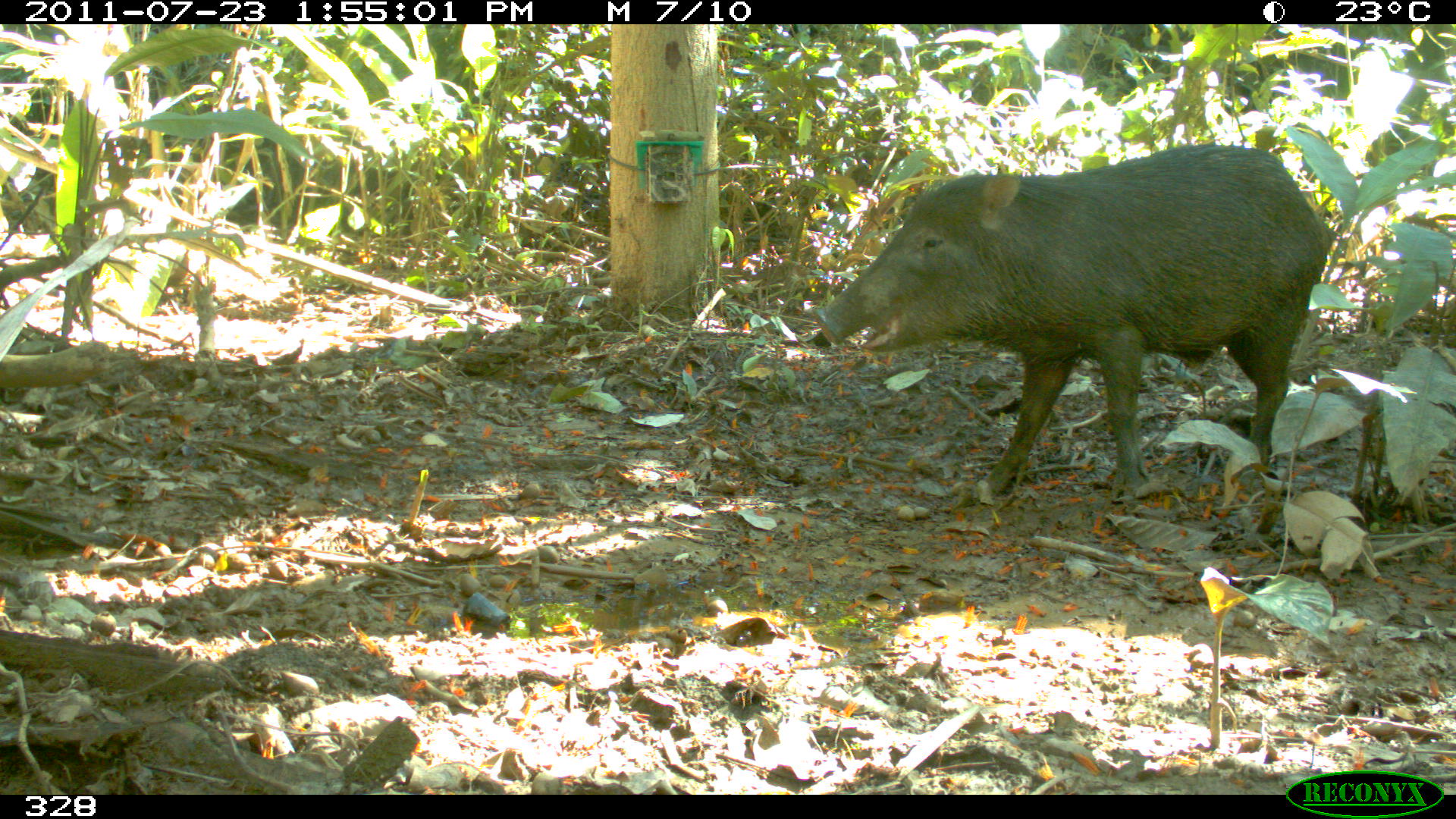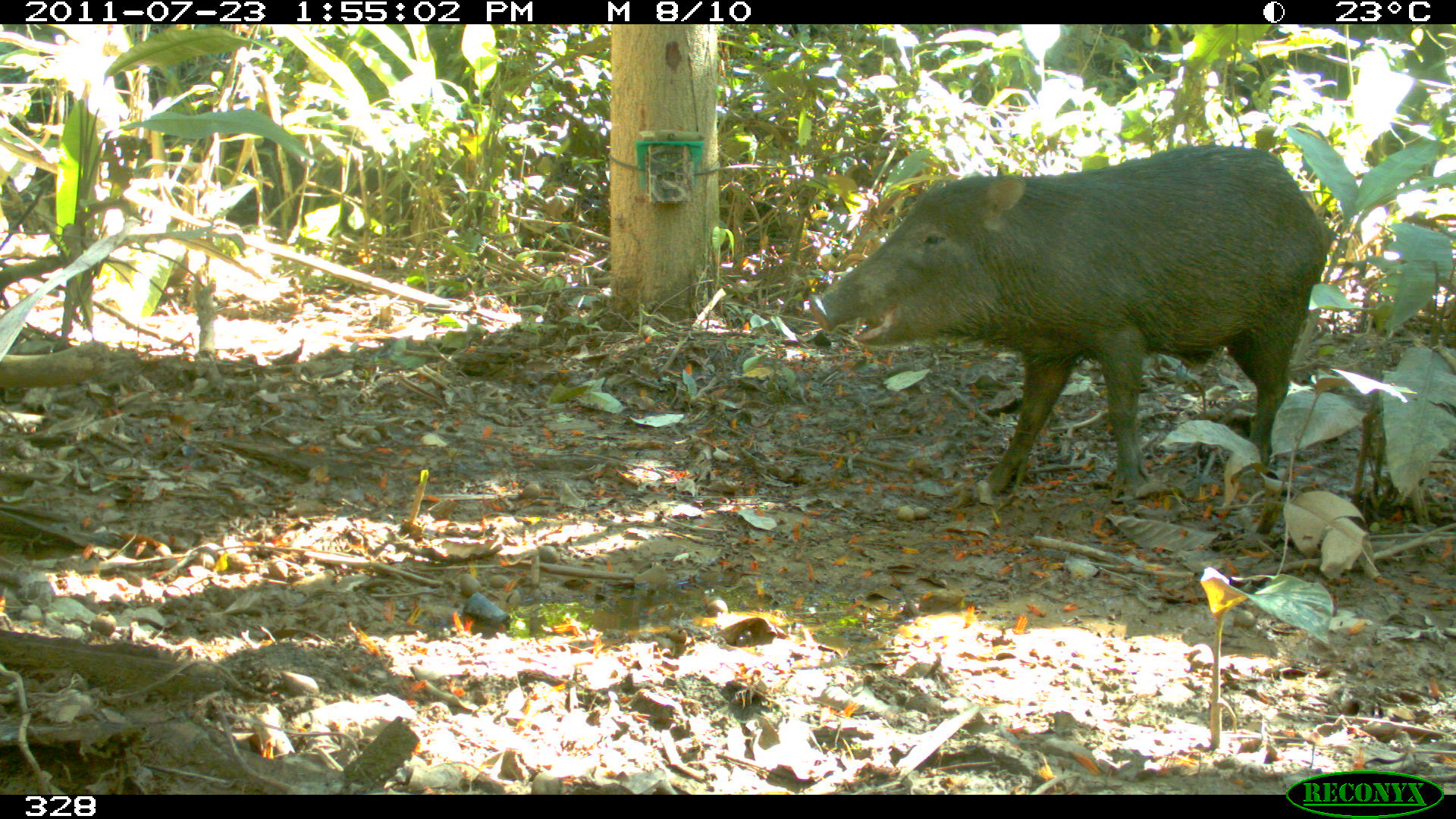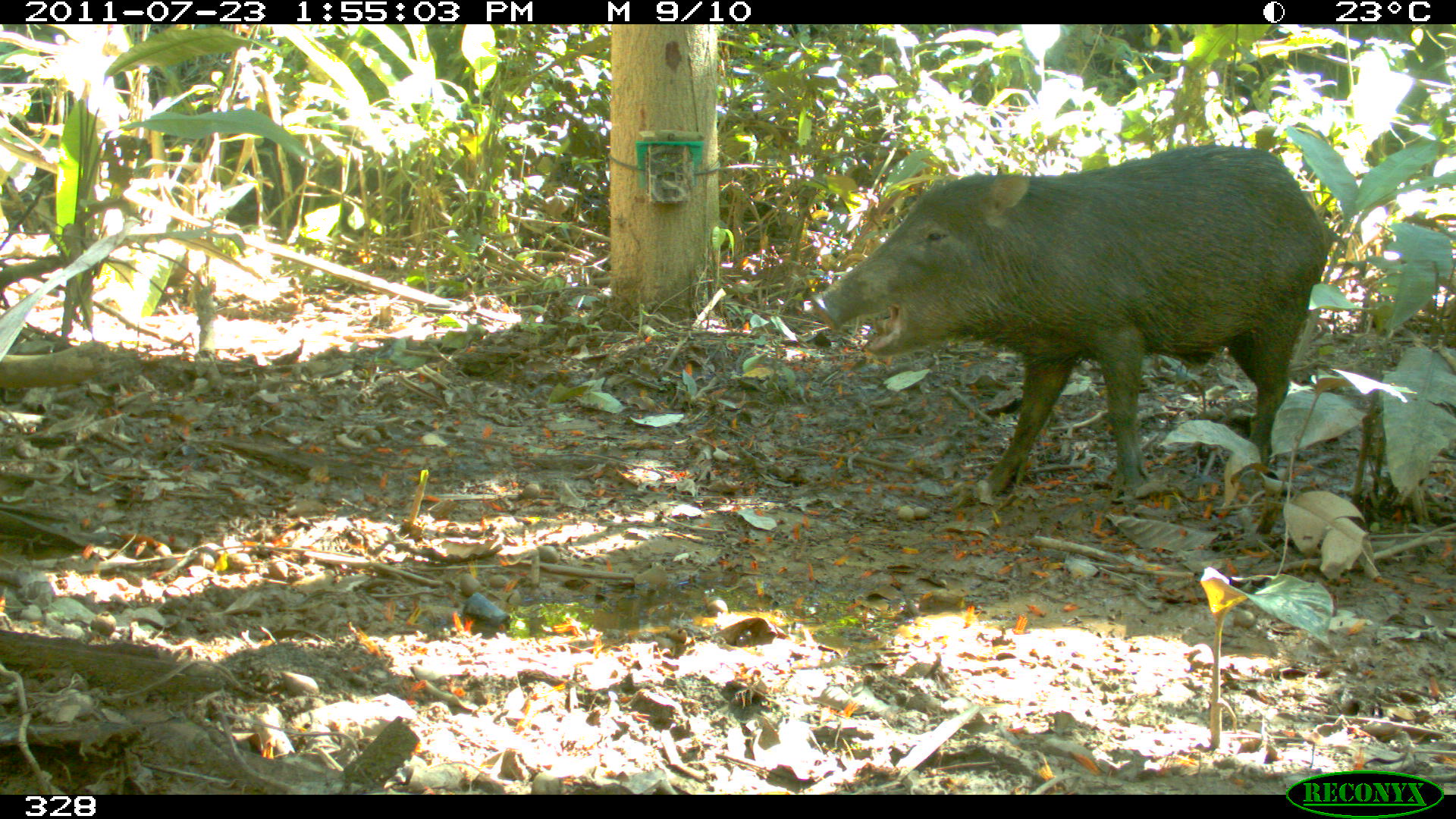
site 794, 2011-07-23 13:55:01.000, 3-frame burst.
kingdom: Animalia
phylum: Chordata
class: Mammalia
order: Artiodactyla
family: Tayassuidae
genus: Tayassu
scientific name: Tayassu pecari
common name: white-lipped peccary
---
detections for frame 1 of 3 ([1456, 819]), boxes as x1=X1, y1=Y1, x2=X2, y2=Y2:
tayassu pecari: x1=814, y1=143, x2=1336, y2=494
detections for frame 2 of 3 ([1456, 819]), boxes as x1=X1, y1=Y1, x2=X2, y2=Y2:
tayassu pecari: x1=808, y1=143, x2=1325, y2=496